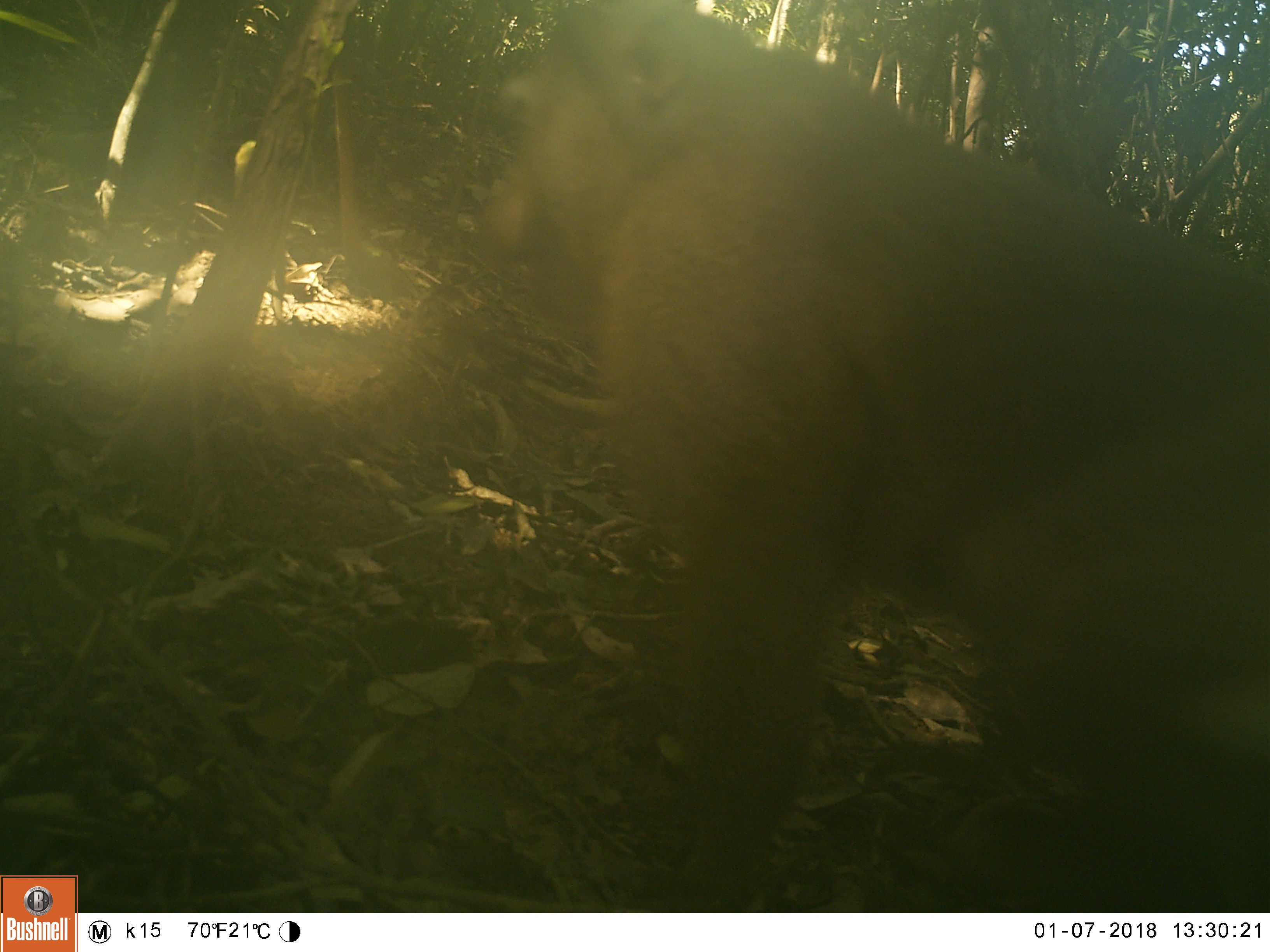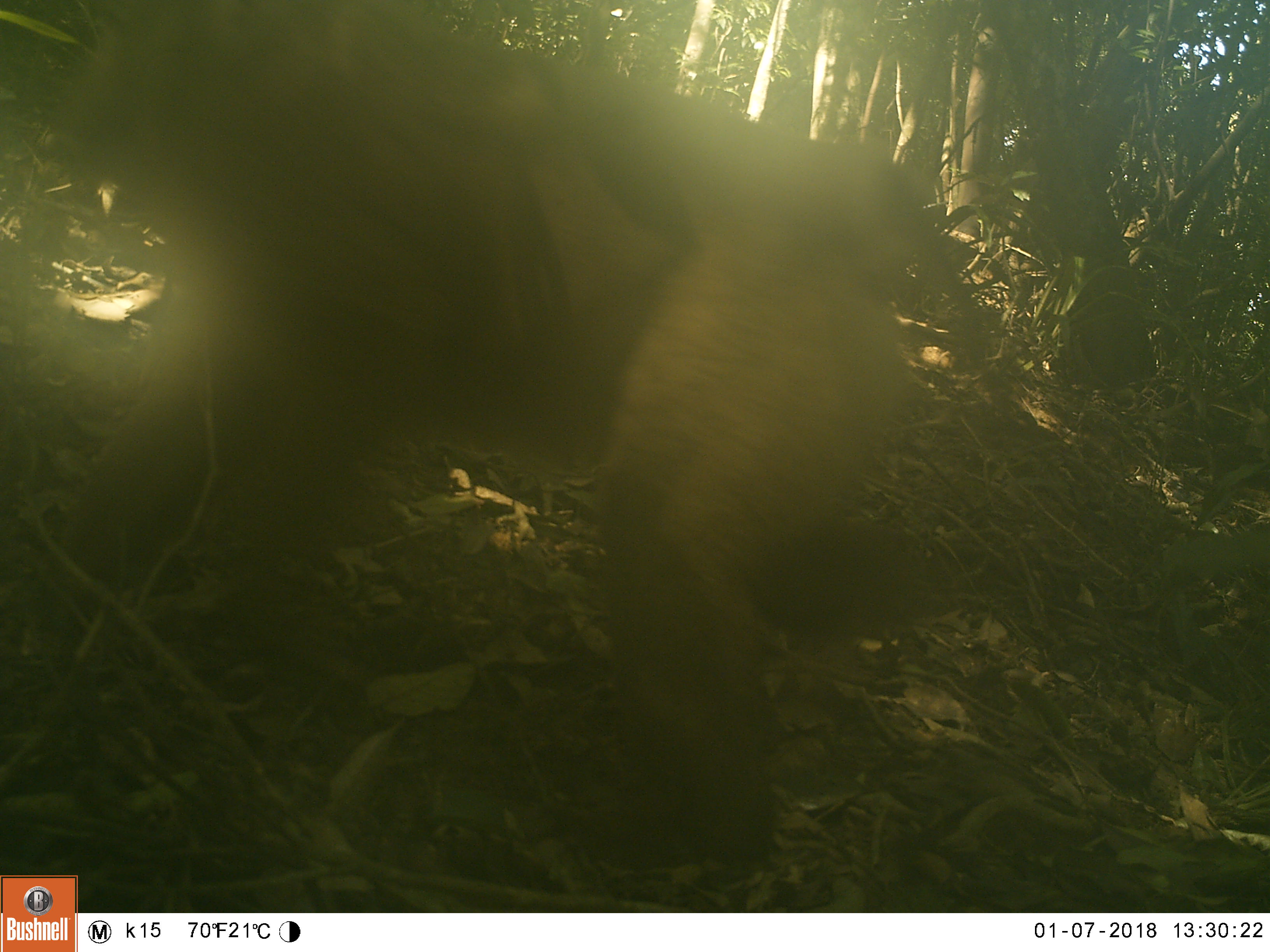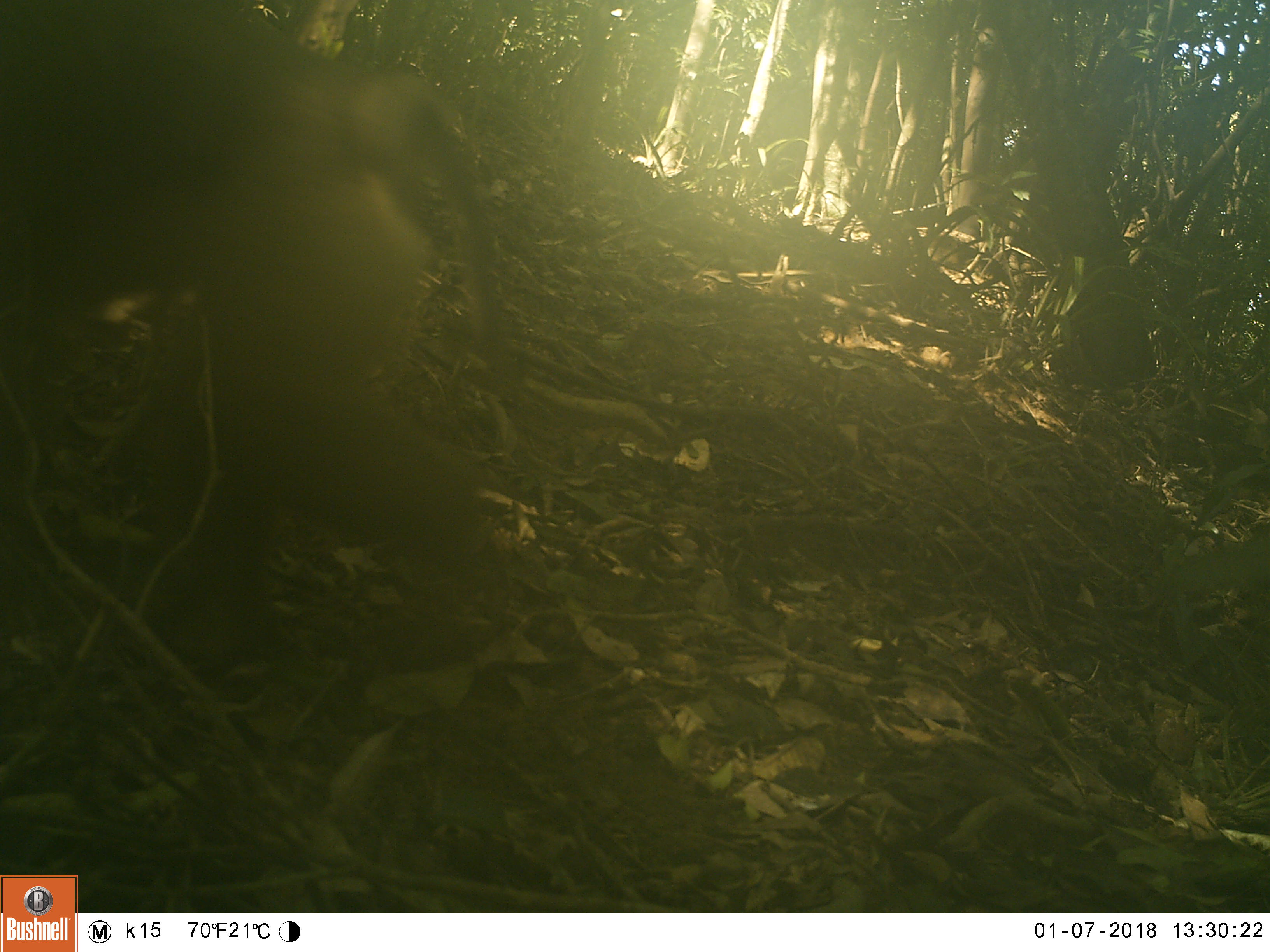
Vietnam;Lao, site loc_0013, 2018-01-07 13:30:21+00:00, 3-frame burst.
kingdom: Animalia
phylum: Chordata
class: Mammalia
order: Primates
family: Cercopithecidae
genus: Macaca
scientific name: Macaca nemestrina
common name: pig-tailed macaque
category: pig tailed macaque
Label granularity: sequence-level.